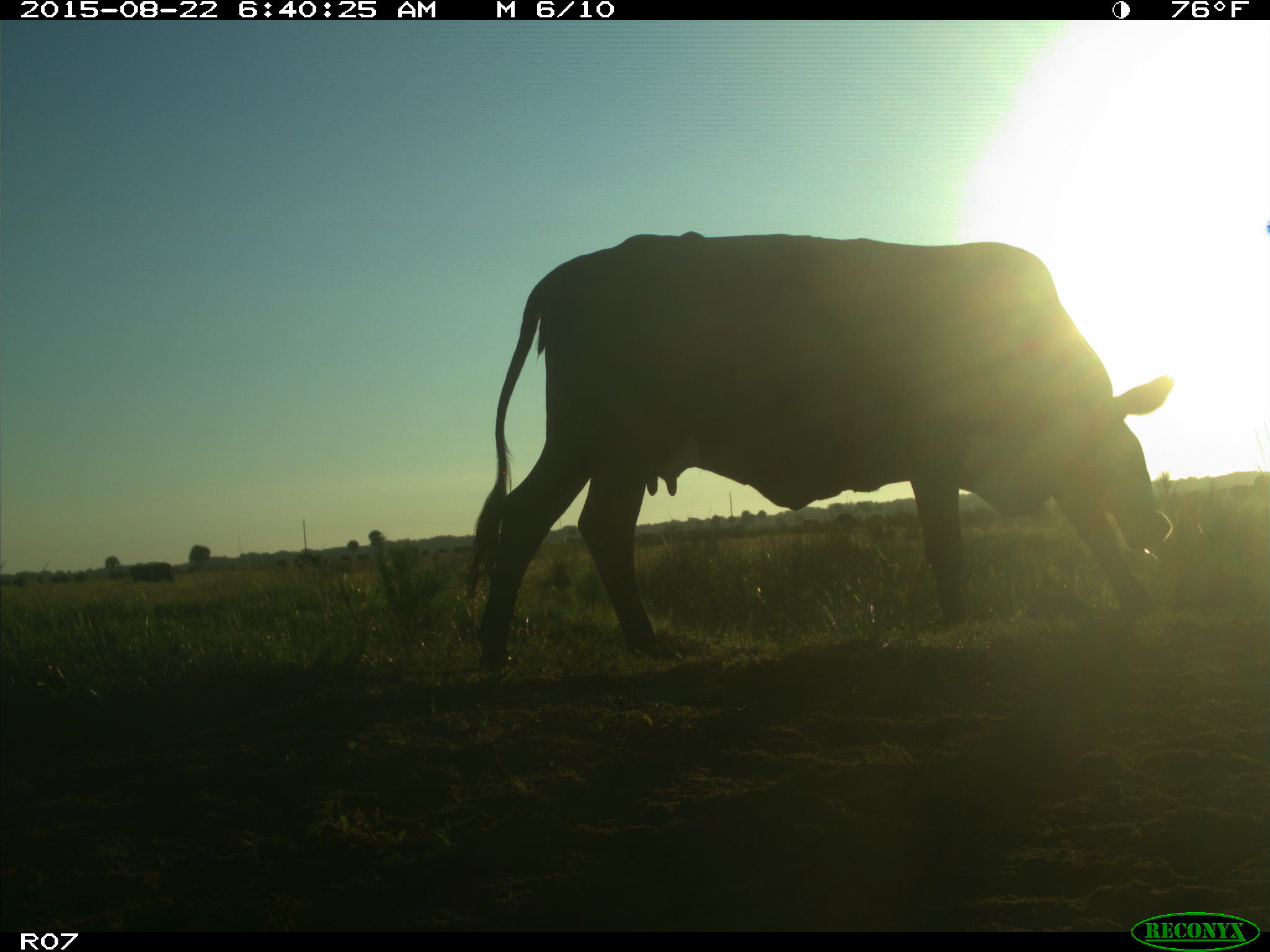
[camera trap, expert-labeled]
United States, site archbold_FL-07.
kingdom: Animalia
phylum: Chordata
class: Mammalia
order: Artiodactyla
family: Bovidae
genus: Bos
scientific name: Bos taurus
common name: domestic cow